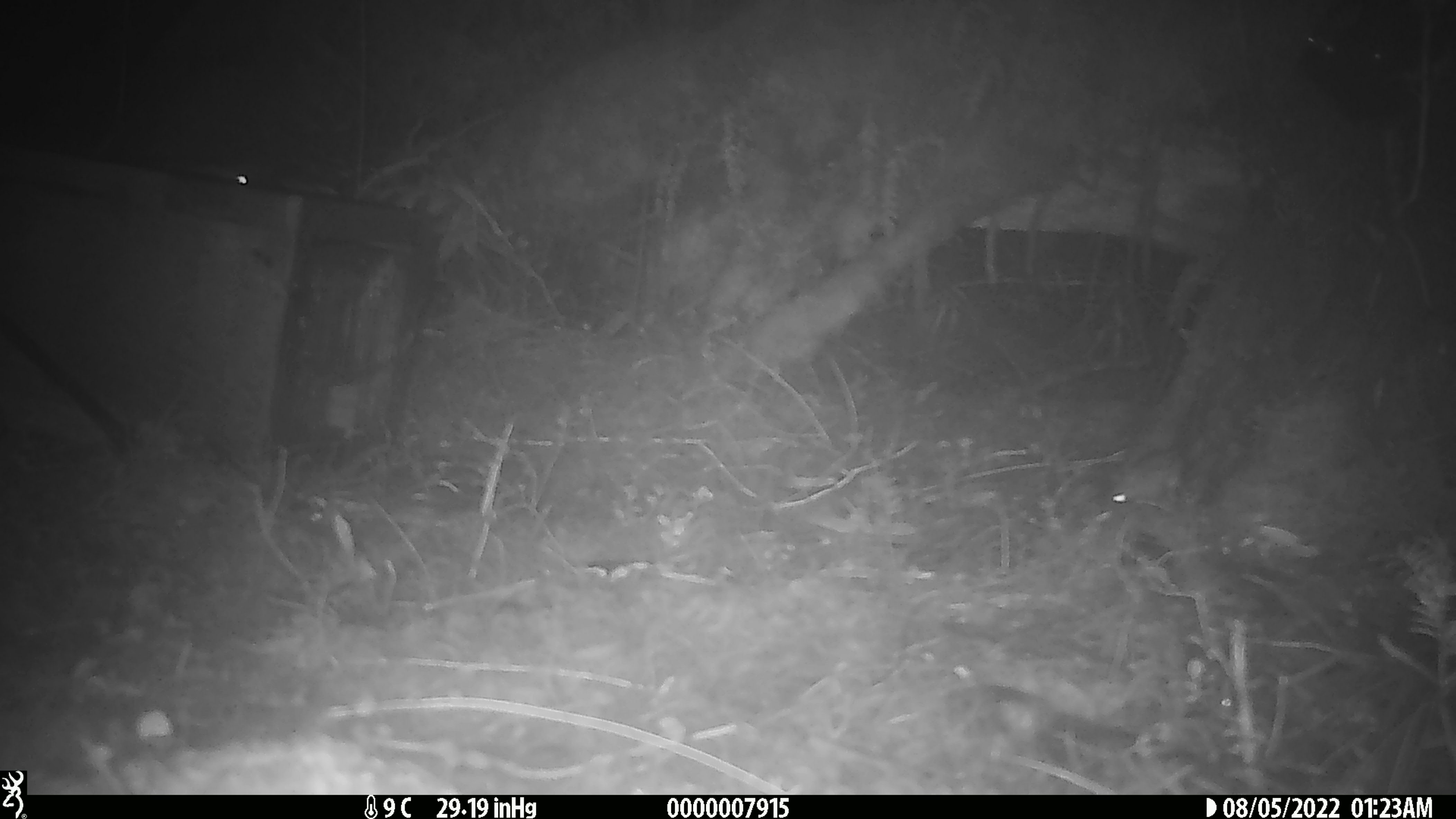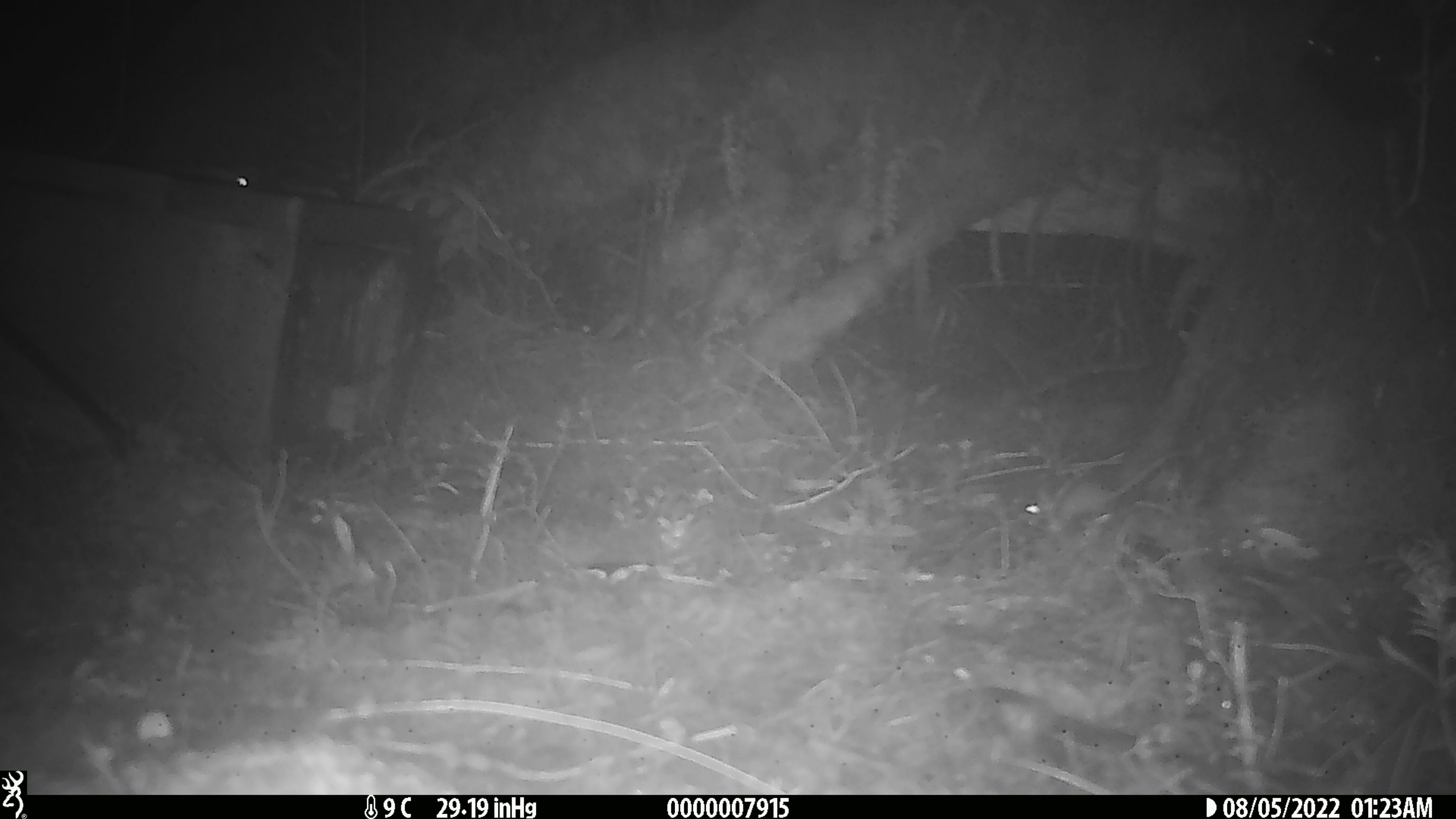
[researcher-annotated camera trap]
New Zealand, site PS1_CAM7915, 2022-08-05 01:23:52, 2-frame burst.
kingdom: Animalia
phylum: Chordata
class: Mammalia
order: Rodentia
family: Muridae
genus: Mus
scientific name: Mus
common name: mouse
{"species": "mouse (Mus)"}